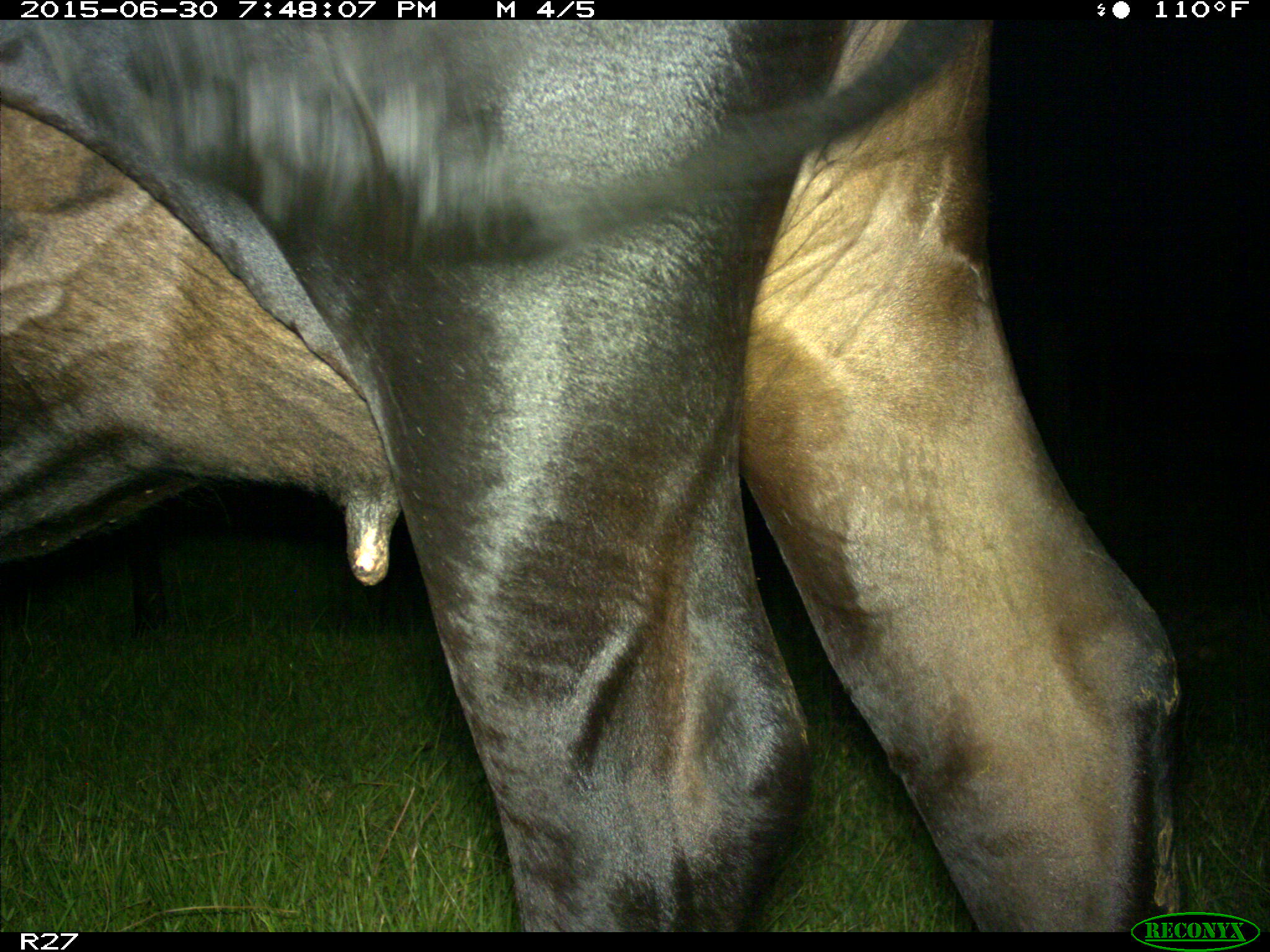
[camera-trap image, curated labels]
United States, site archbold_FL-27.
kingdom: Animalia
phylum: Chordata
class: Mammalia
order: Artiodactyla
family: Bovidae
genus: Bos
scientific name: Bos taurus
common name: domestic cow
Bos taurus (domestic cow).